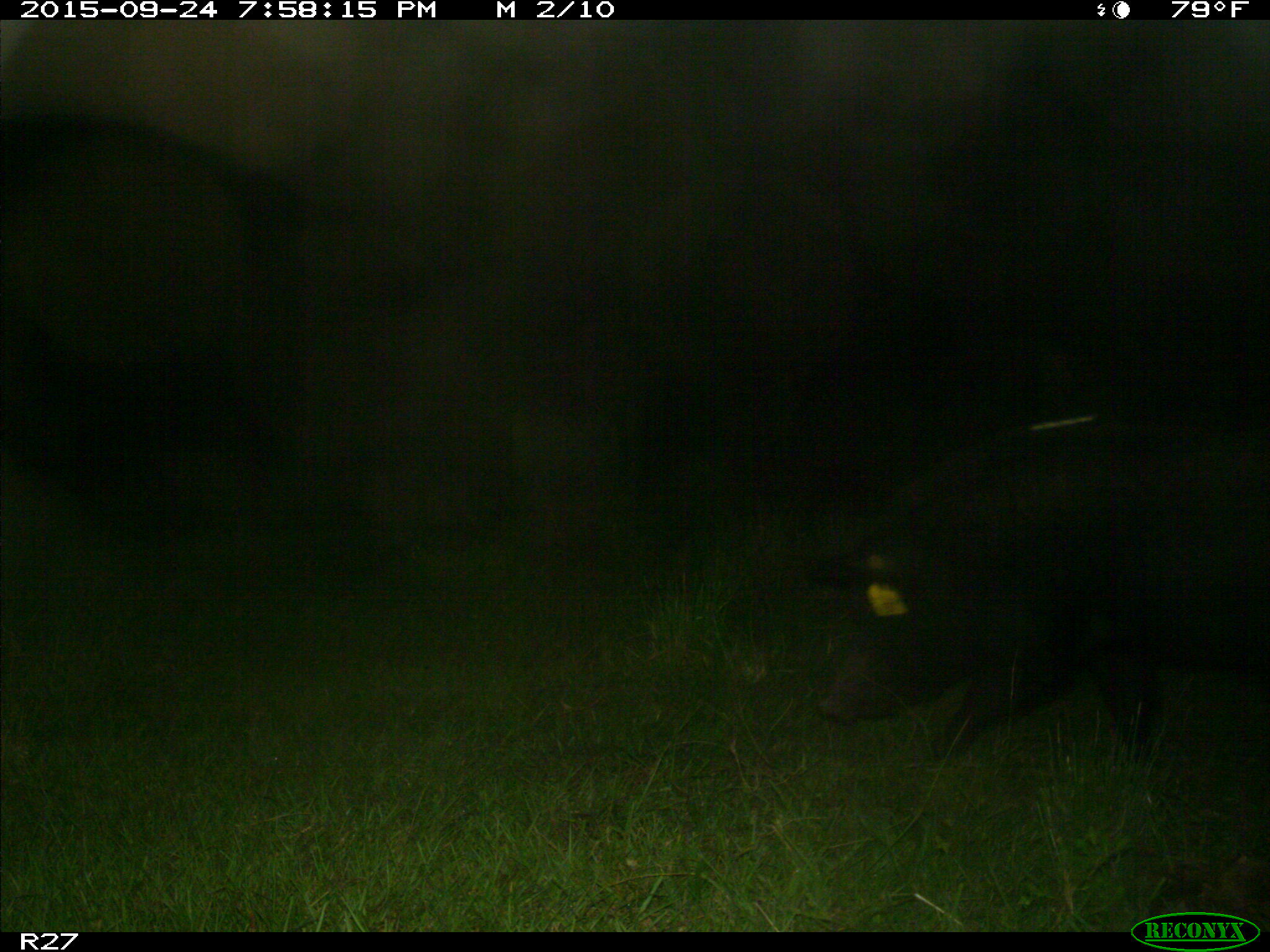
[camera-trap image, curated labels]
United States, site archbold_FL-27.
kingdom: Animalia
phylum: Chordata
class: Mammalia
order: Artiodactyla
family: Suidae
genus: Sus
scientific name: Sus scrofa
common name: wild boar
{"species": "Sus scrofa (wild boar)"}